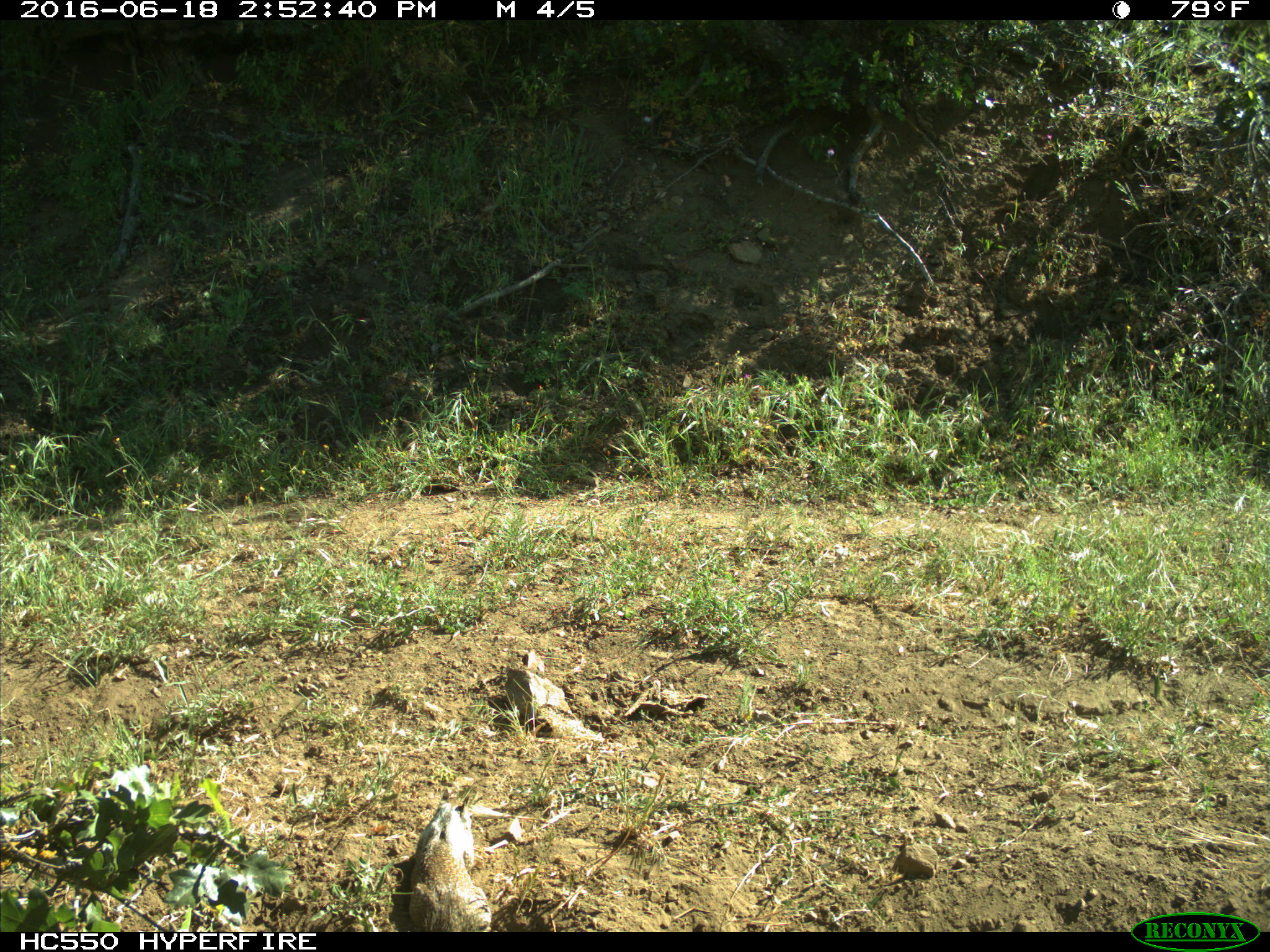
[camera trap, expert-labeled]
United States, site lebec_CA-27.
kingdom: Animalia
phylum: Chordata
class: Mammalia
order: Rodentia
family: Sciuridae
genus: Otospermophilus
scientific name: Otospermophilus beecheyi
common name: california ground squirrel